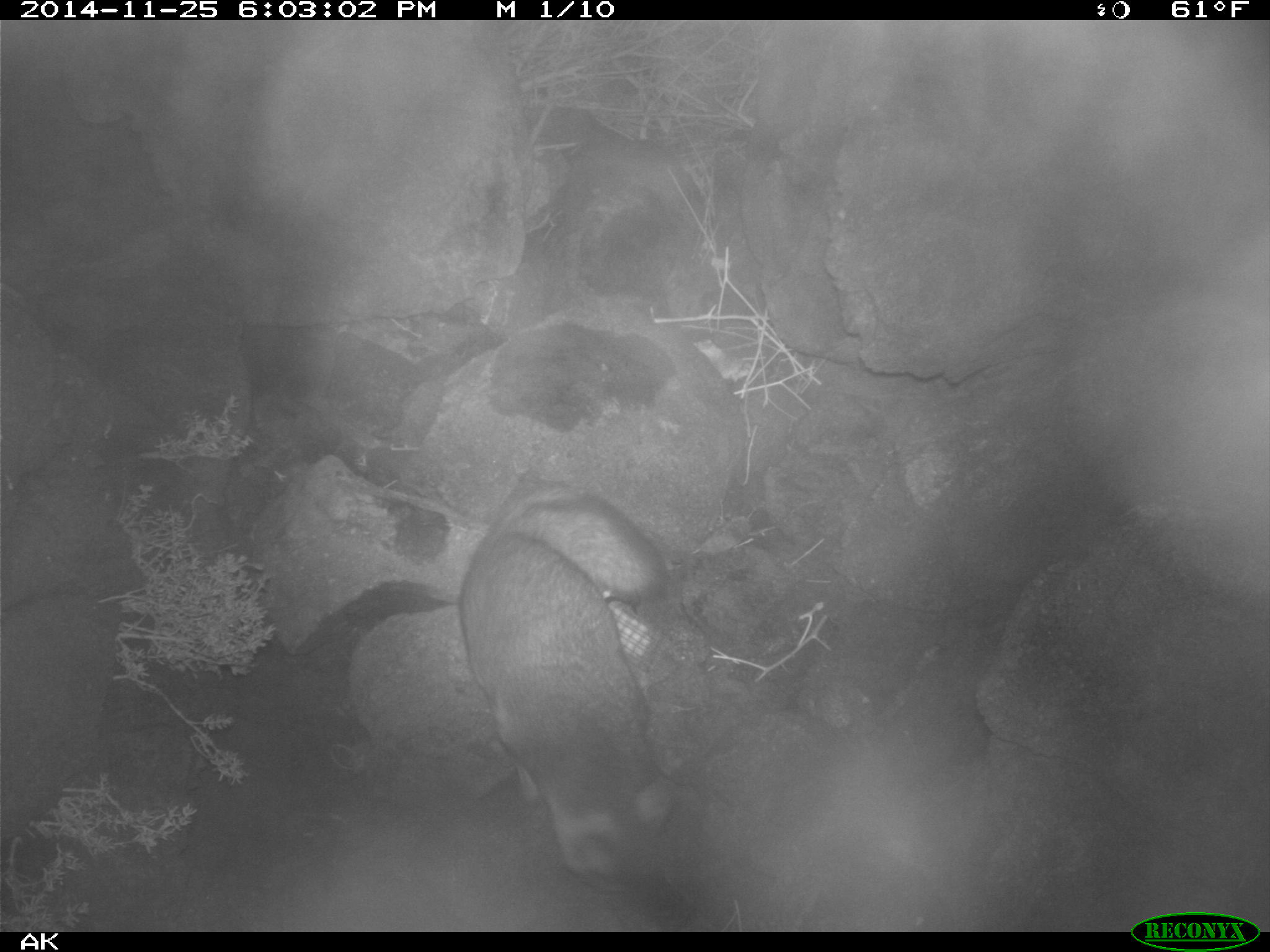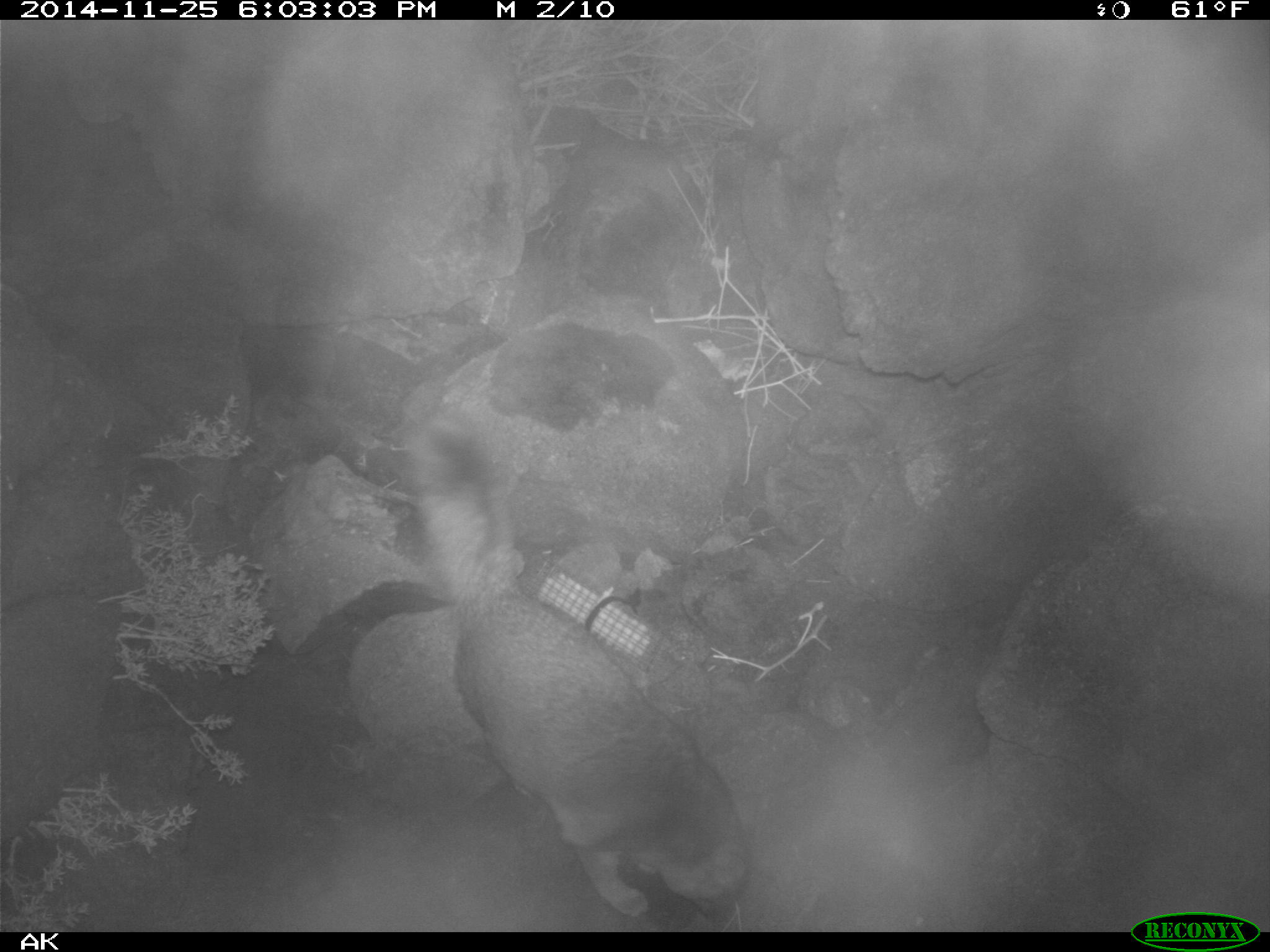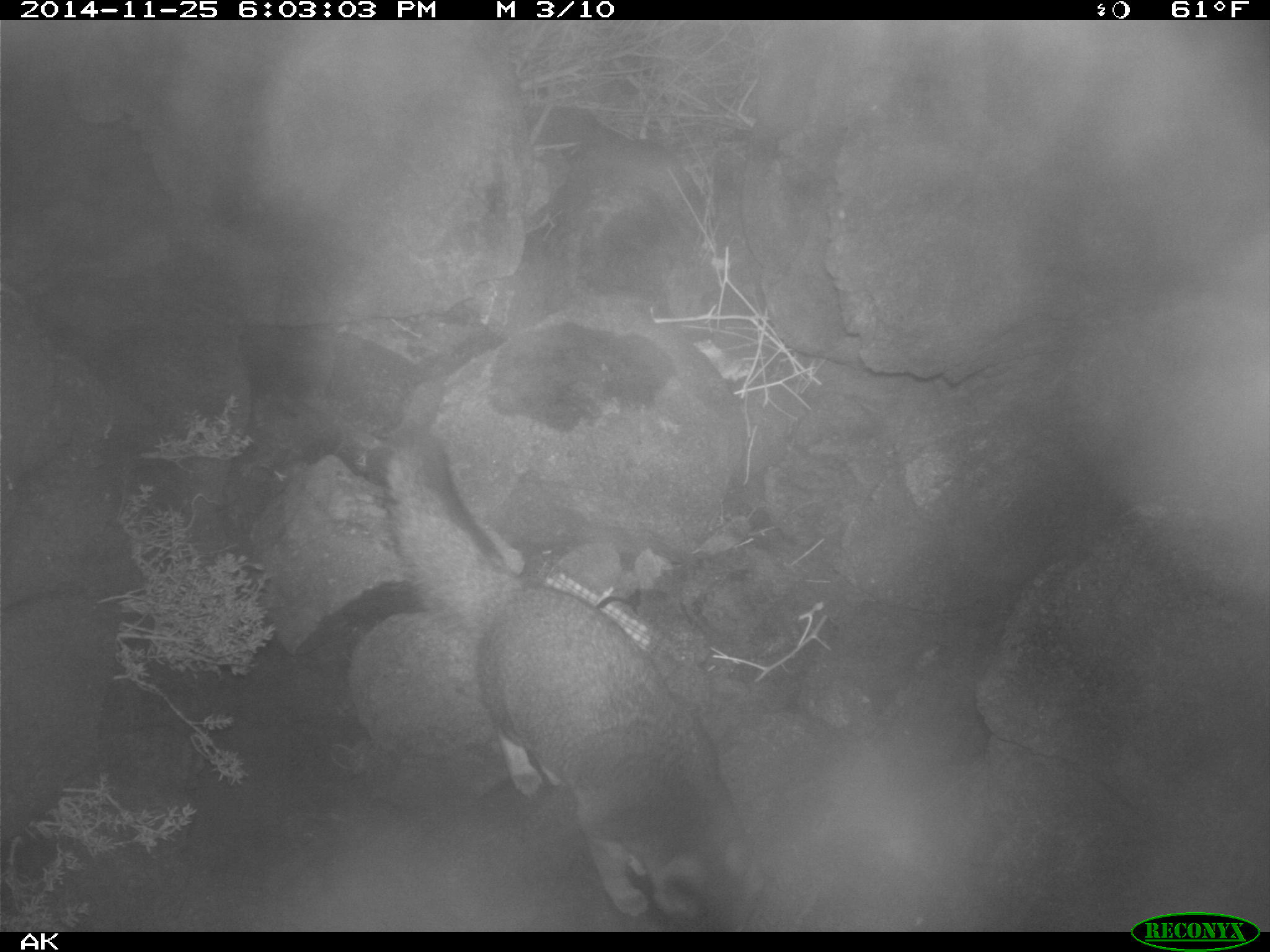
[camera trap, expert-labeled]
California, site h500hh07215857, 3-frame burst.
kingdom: Animalia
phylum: Chordata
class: Mammalia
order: Carnivora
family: Canidae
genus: Urocyon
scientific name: Urocyon littoralis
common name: island fox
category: fox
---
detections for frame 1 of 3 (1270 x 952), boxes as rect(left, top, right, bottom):
fox: rect(457, 493, 700, 917)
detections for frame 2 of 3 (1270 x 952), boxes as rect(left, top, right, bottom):
fox: rect(402, 405, 762, 927)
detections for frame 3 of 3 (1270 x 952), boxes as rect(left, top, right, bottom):
fox: rect(383, 427, 768, 930)